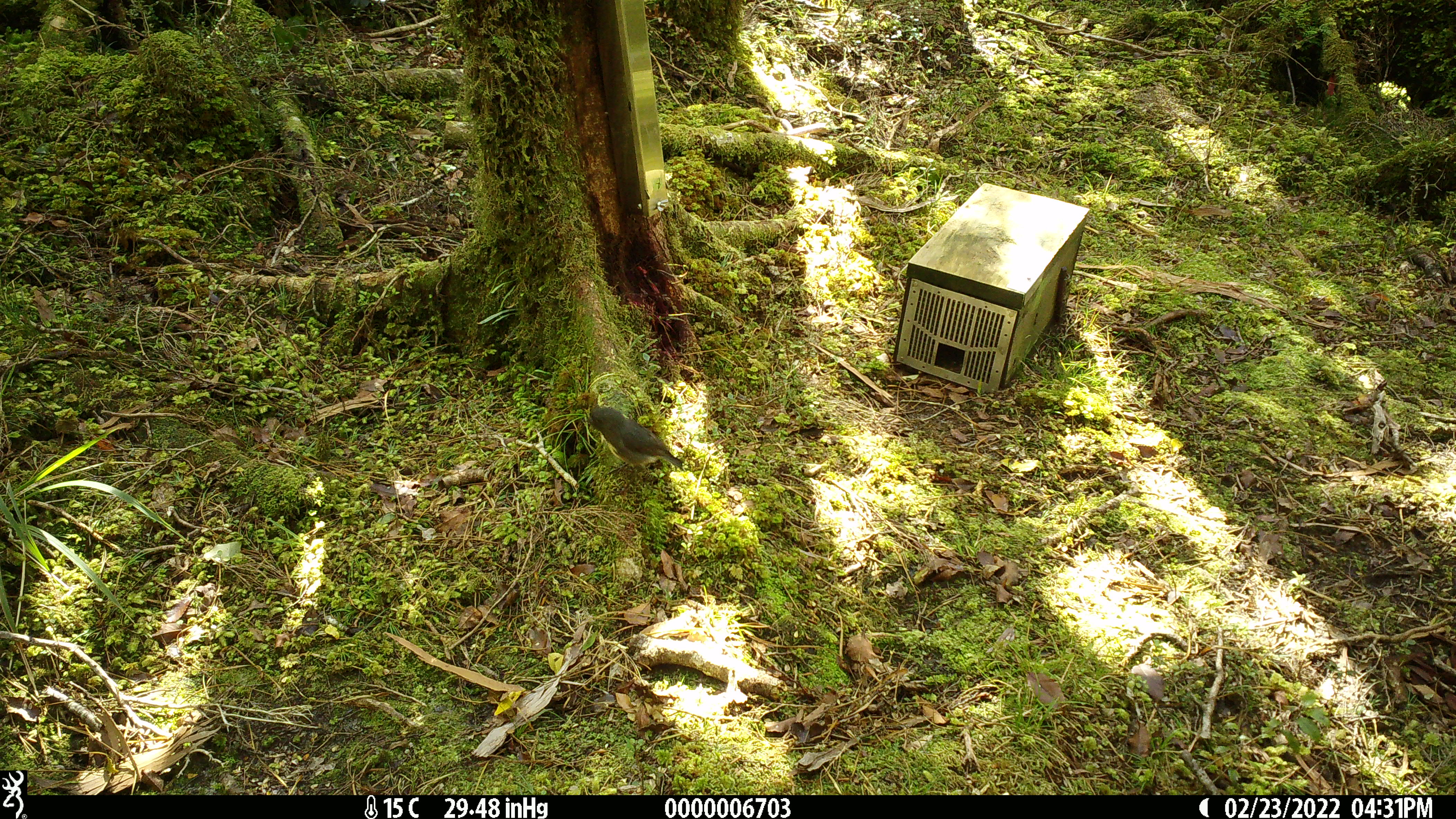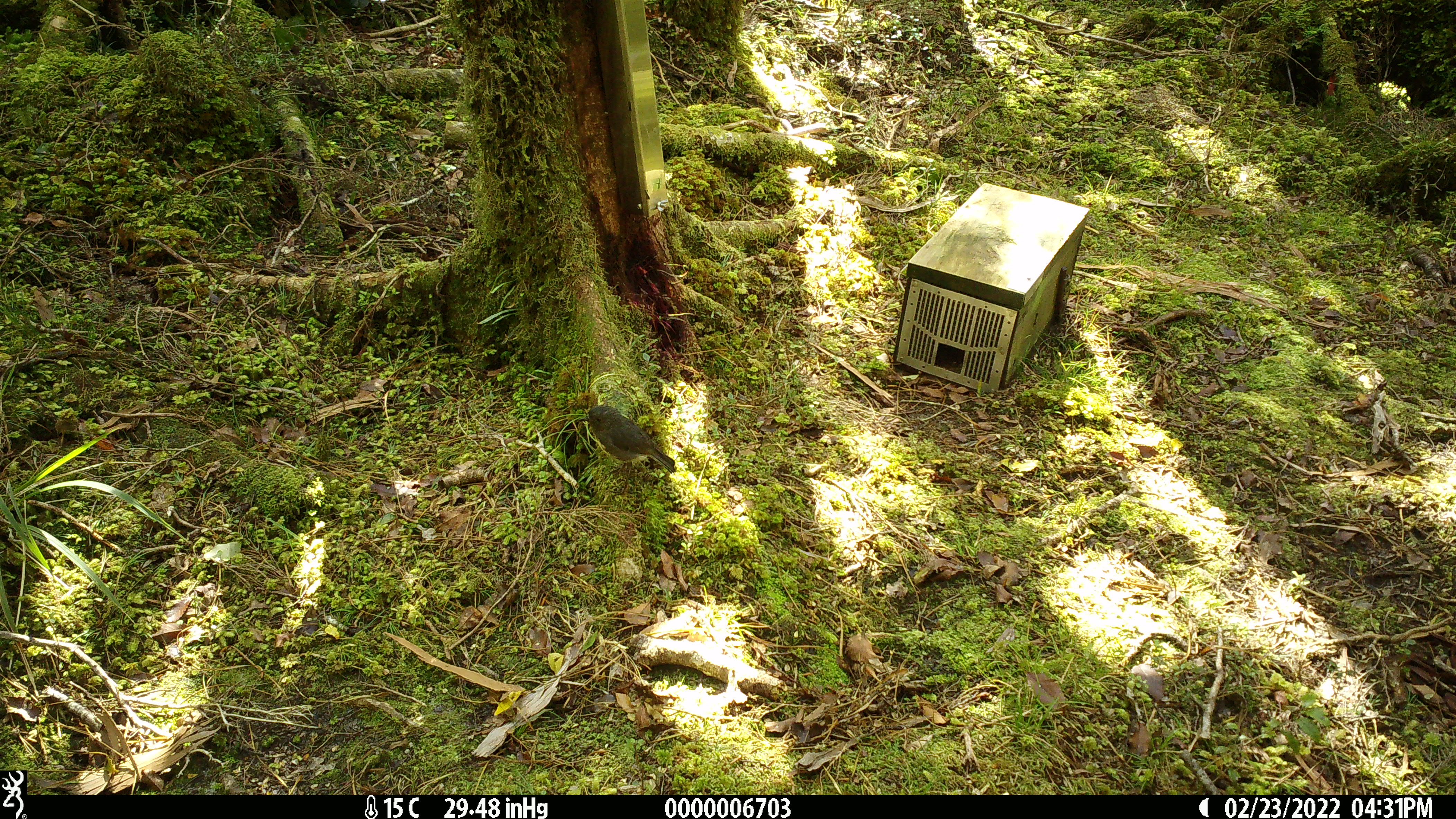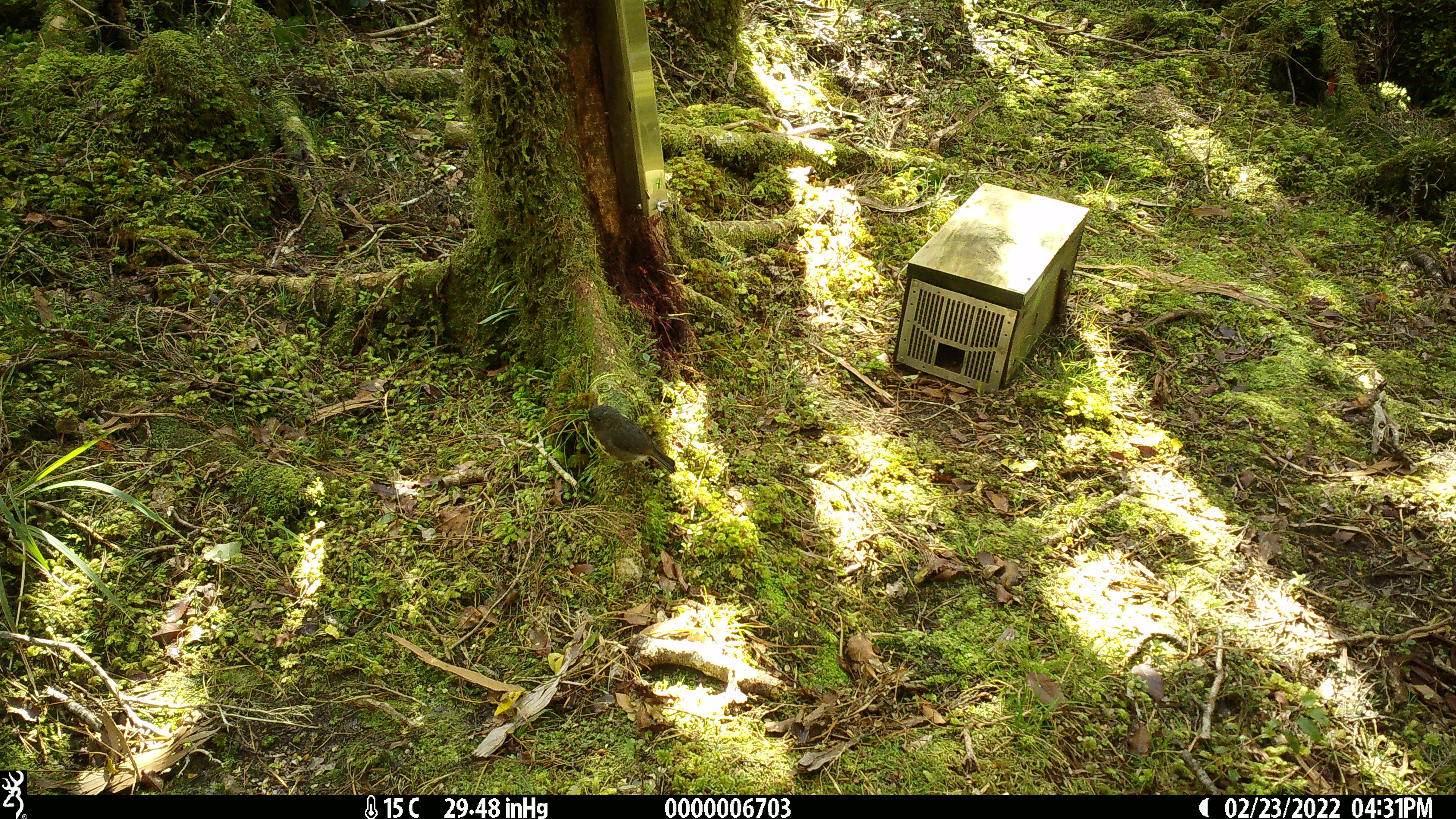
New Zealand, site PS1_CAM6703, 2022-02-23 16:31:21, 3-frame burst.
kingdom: Animalia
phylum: Chordata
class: Aves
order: Passeriformes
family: Petroicidae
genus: Petroica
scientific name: Petroica australis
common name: new zealand robin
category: robin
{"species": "robin (new zealand robin) (Petroica australis)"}